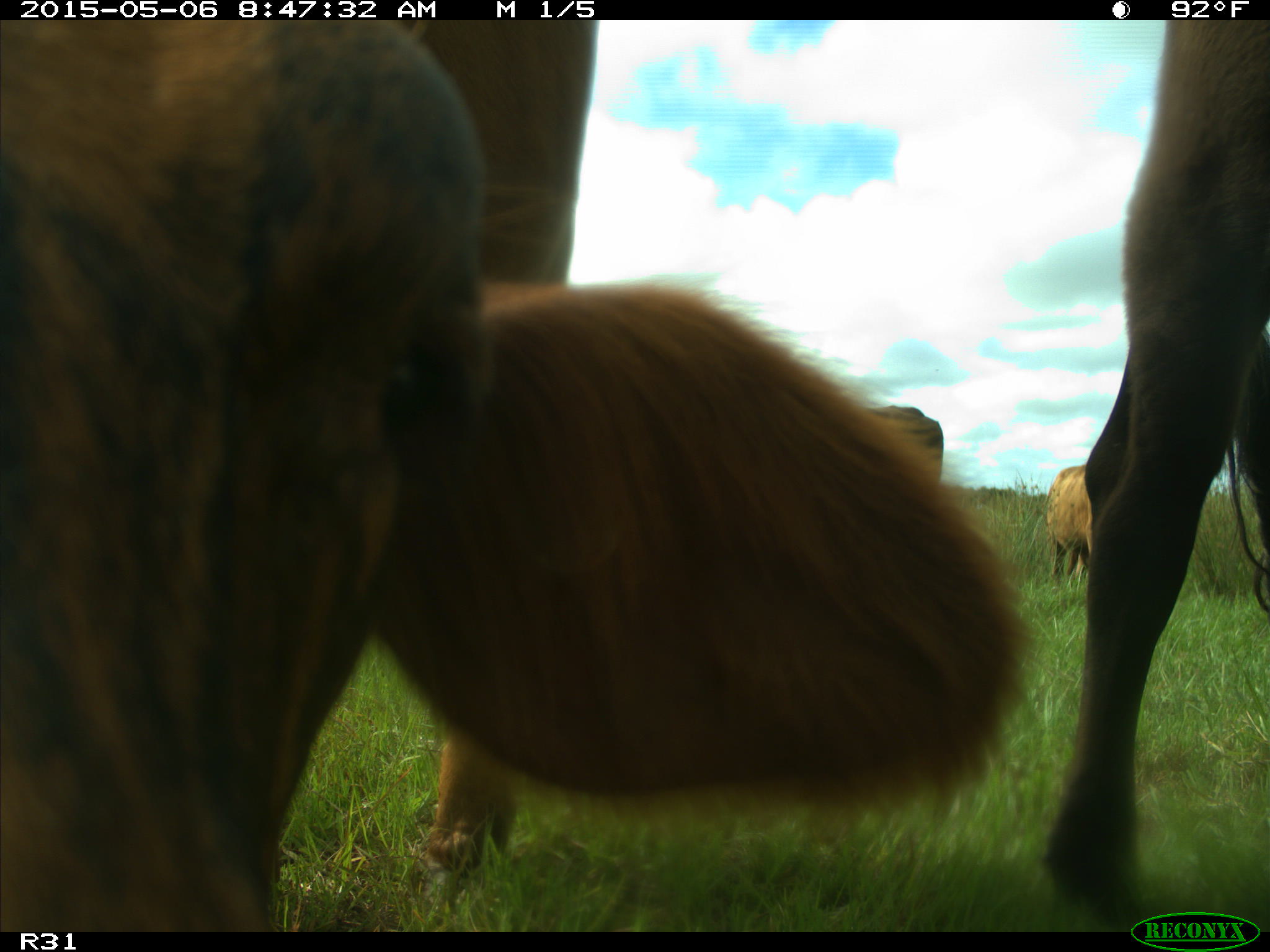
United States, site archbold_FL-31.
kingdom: Animalia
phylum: Chordata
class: Mammalia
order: Artiodactyla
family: Bovidae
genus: Bos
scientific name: Bos taurus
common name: domestic cow